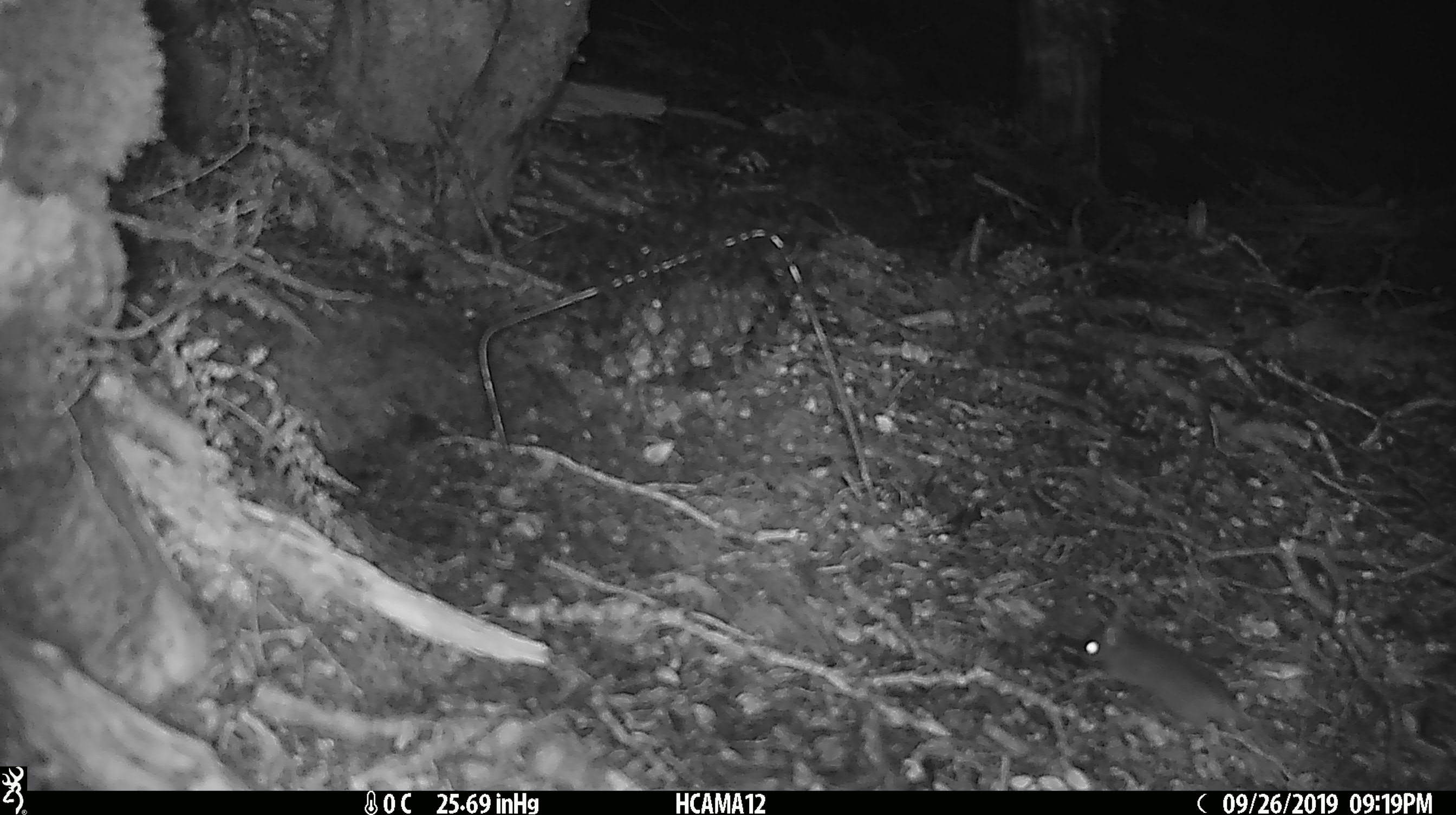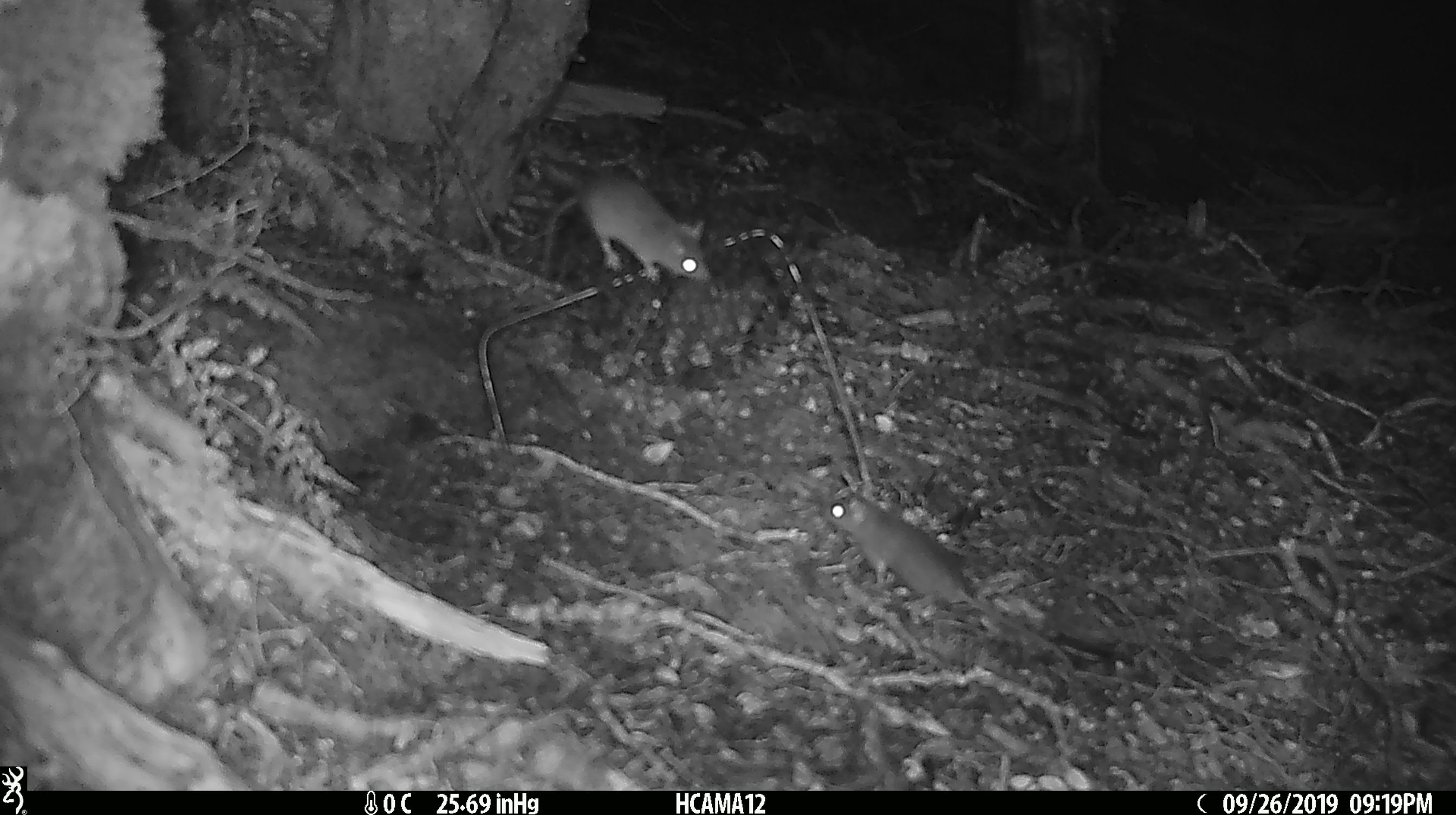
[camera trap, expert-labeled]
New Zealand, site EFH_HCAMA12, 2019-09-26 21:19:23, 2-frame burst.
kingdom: Animalia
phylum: Chordata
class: Mammalia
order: Rodentia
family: Muridae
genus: Mus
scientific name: Mus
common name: mouse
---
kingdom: Animalia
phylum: Chordata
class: Mammalia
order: Rodentia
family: Muridae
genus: Rattus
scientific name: Rattus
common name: rat